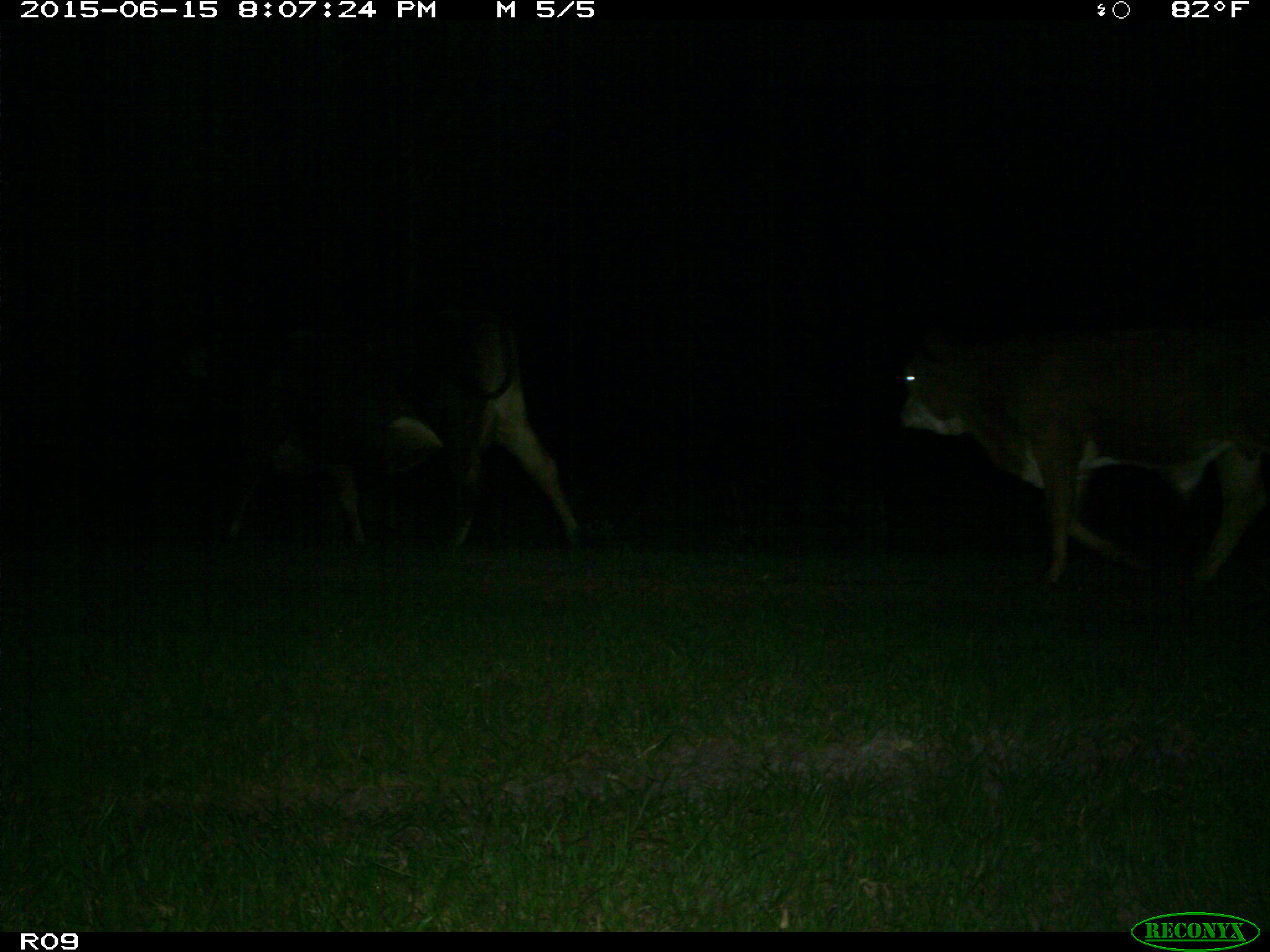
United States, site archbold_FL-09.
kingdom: Animalia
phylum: Chordata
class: Mammalia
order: Artiodactyla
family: Bovidae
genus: Bos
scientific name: Bos taurus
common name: domestic cow